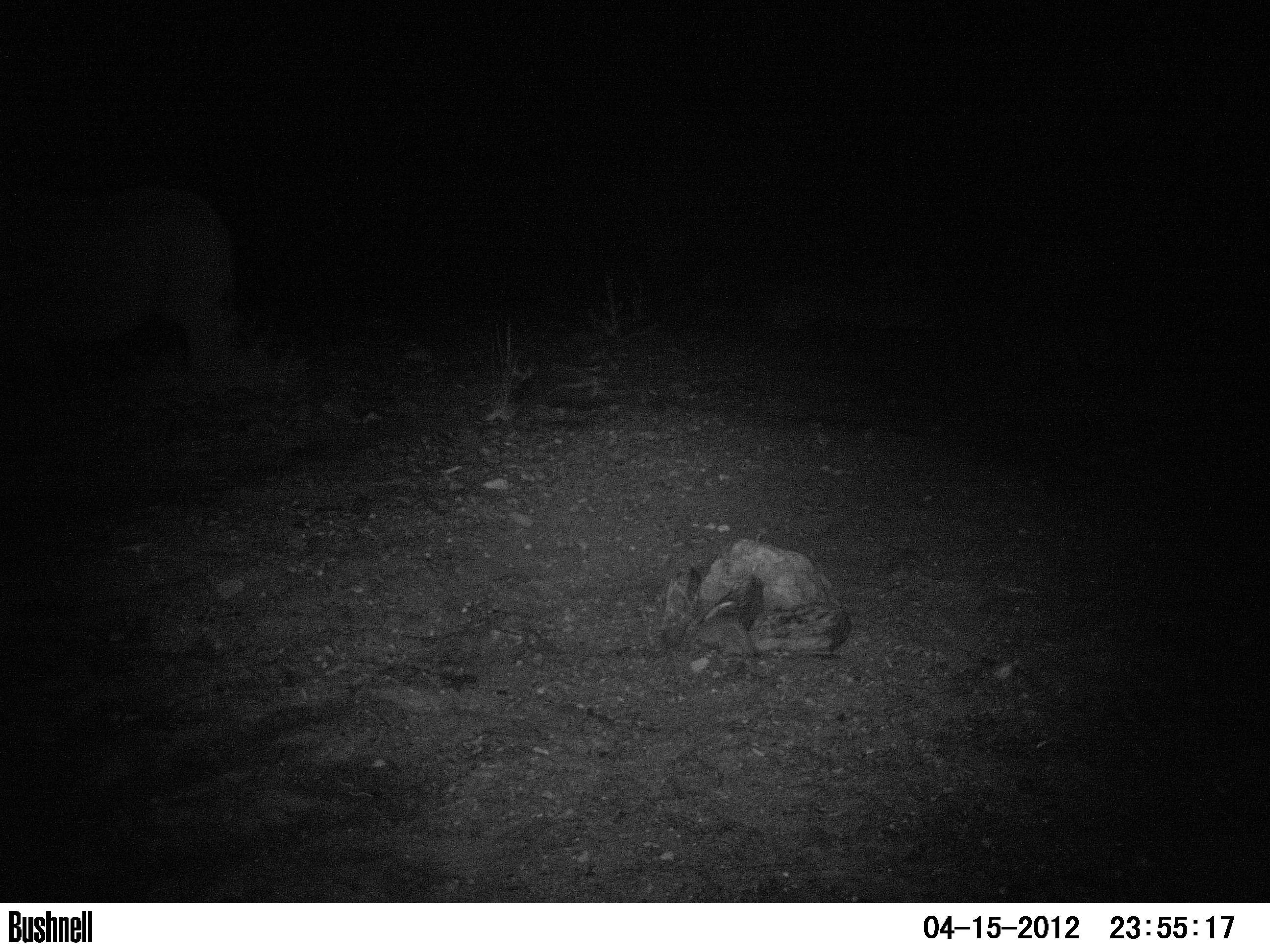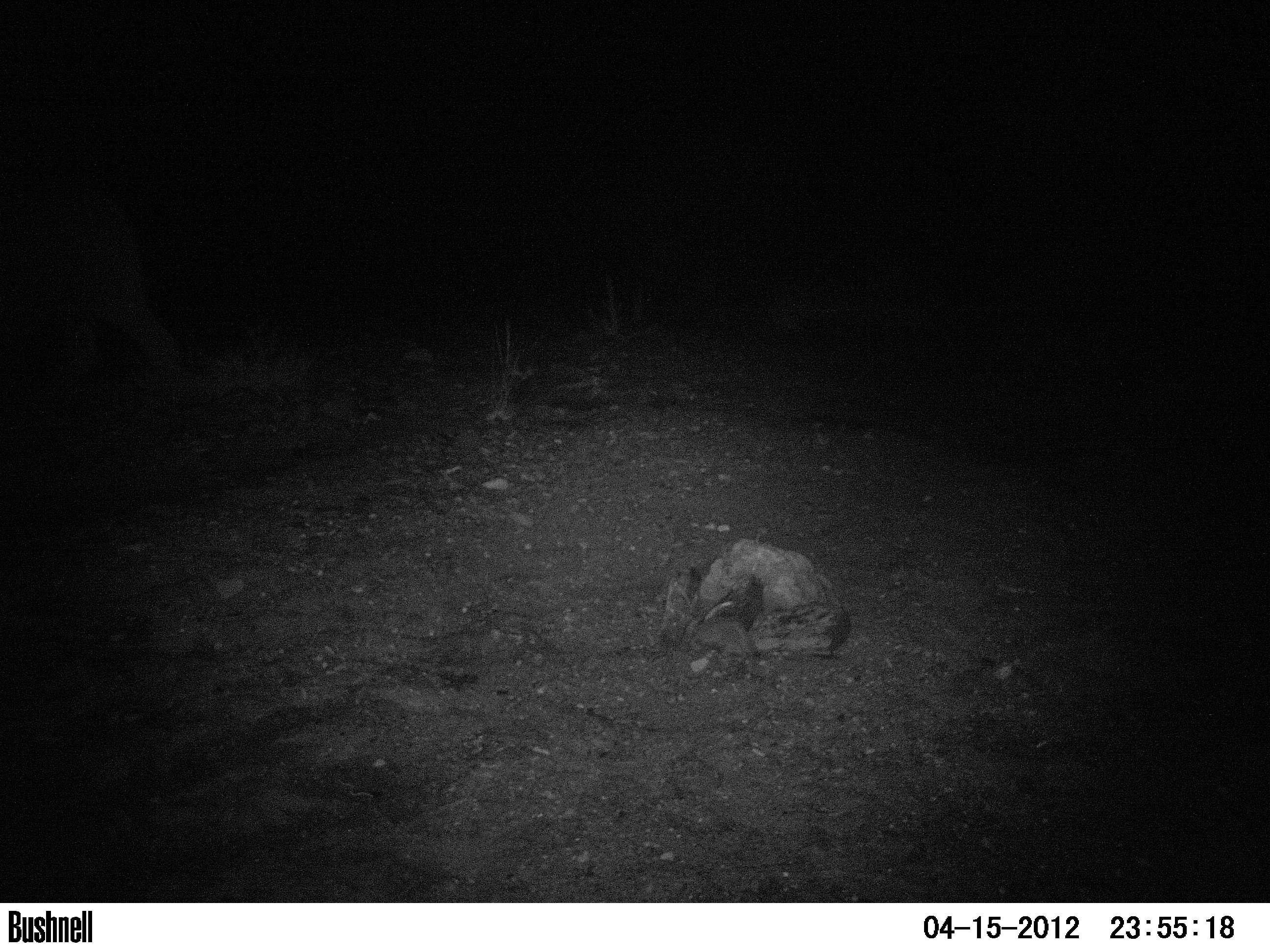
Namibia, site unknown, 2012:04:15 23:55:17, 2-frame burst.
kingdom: Animalia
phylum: Chordata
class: Mammalia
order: Perissodactyla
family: Rhinocerotidae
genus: Diceros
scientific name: Diceros bicornis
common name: black rhinoceros